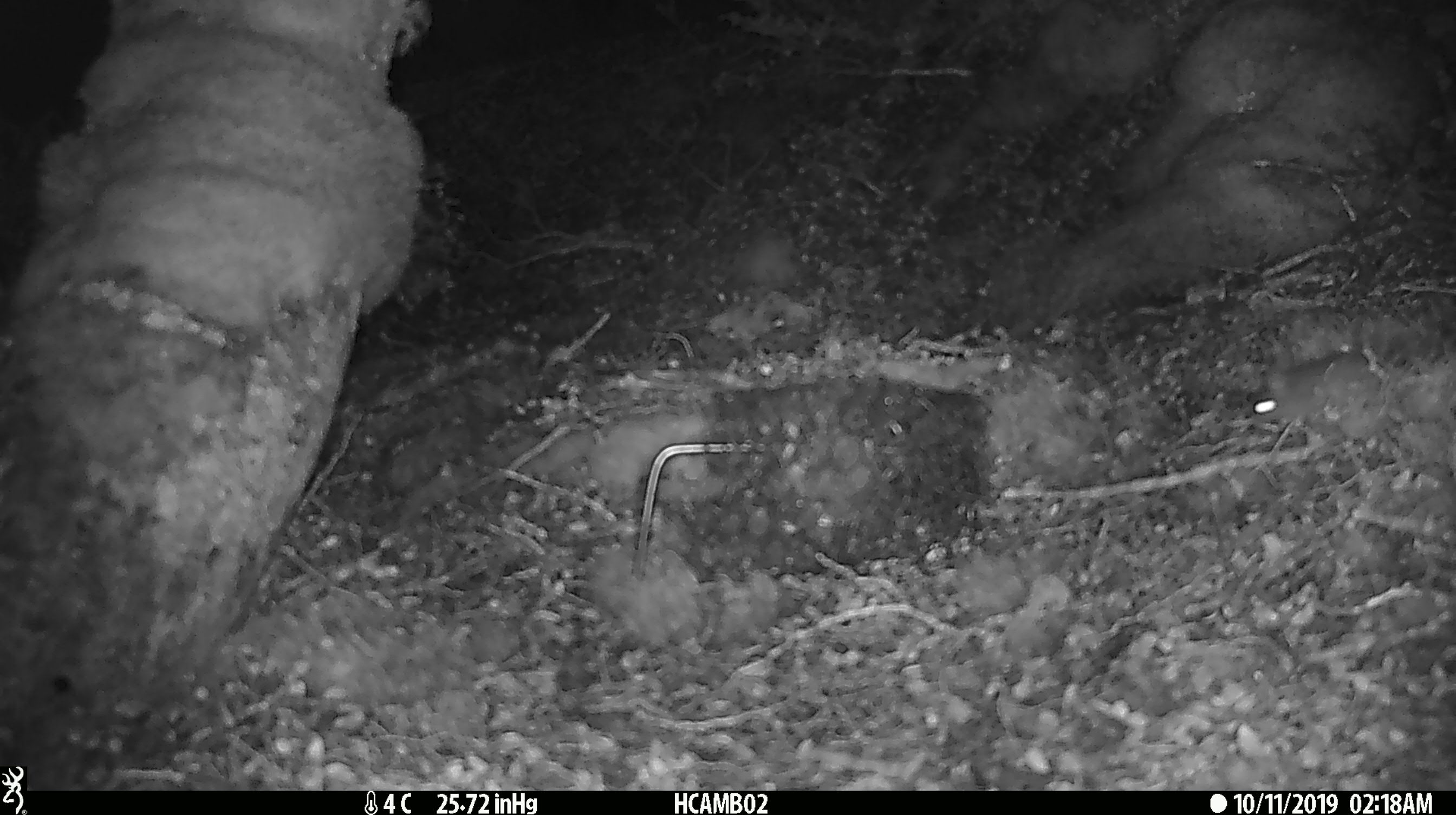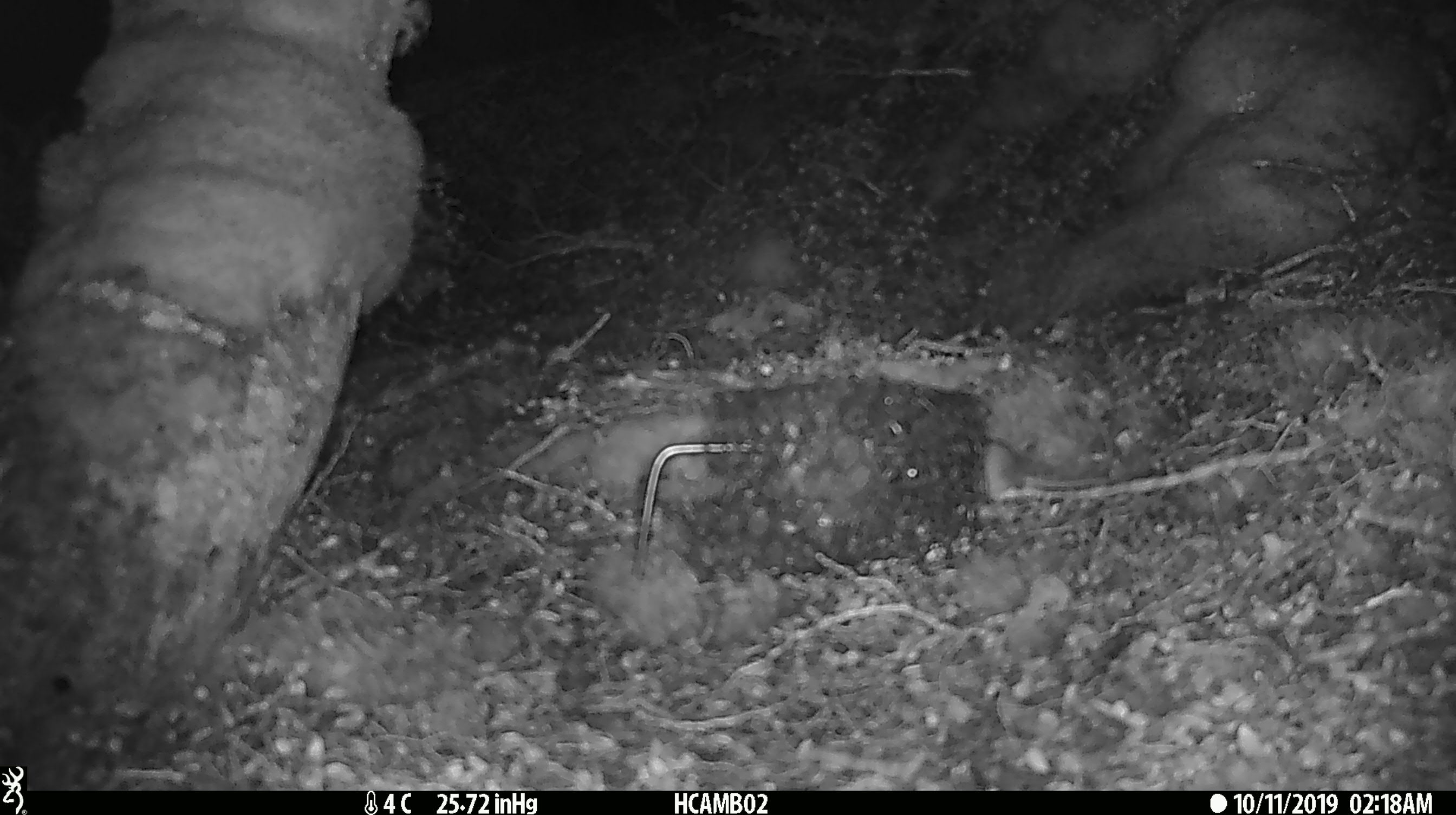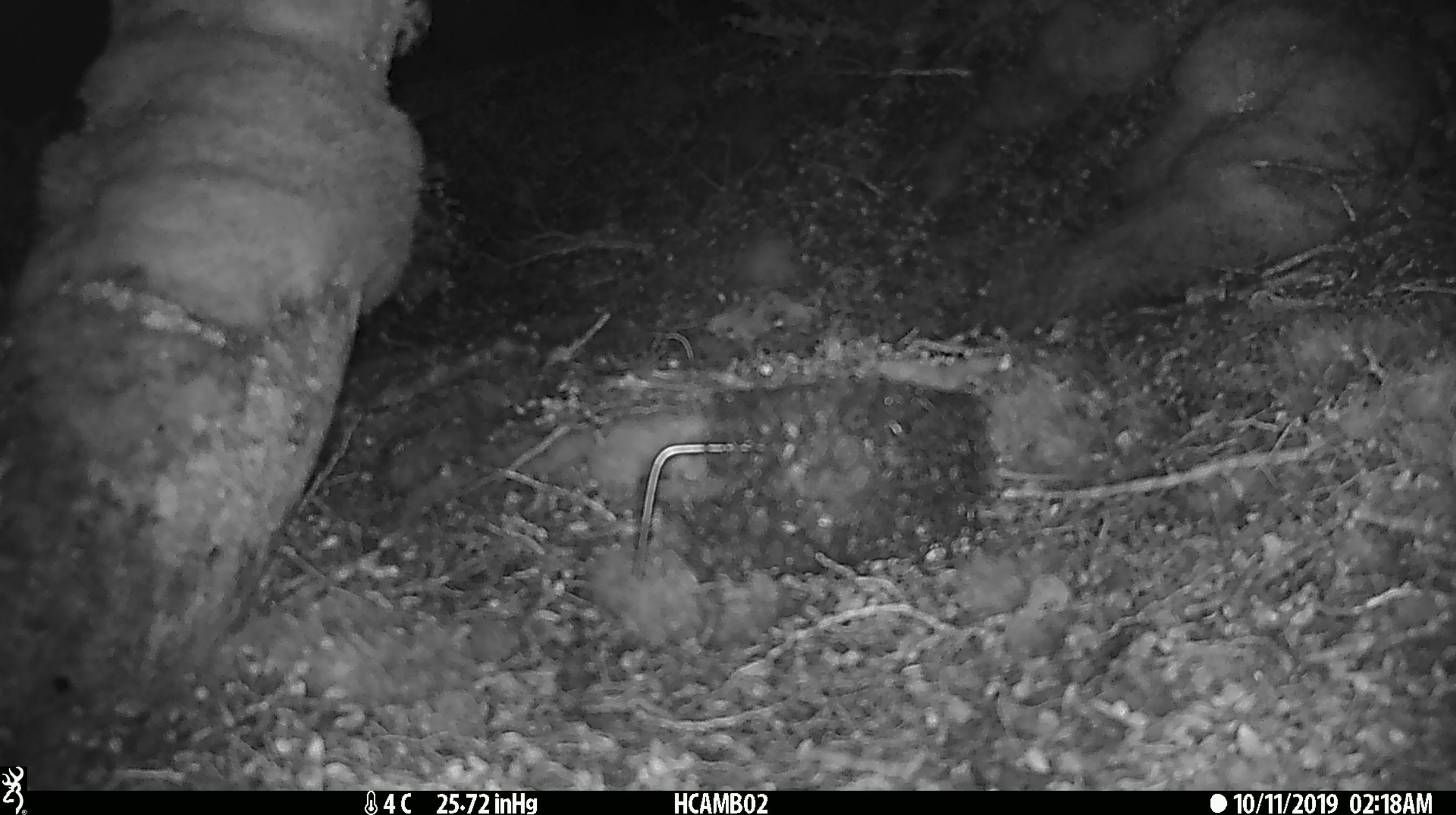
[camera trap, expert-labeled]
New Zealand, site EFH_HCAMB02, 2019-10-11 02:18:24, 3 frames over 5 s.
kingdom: Animalia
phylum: Chordata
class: Mammalia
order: Rodentia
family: Muridae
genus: Mus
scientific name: Mus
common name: mouse